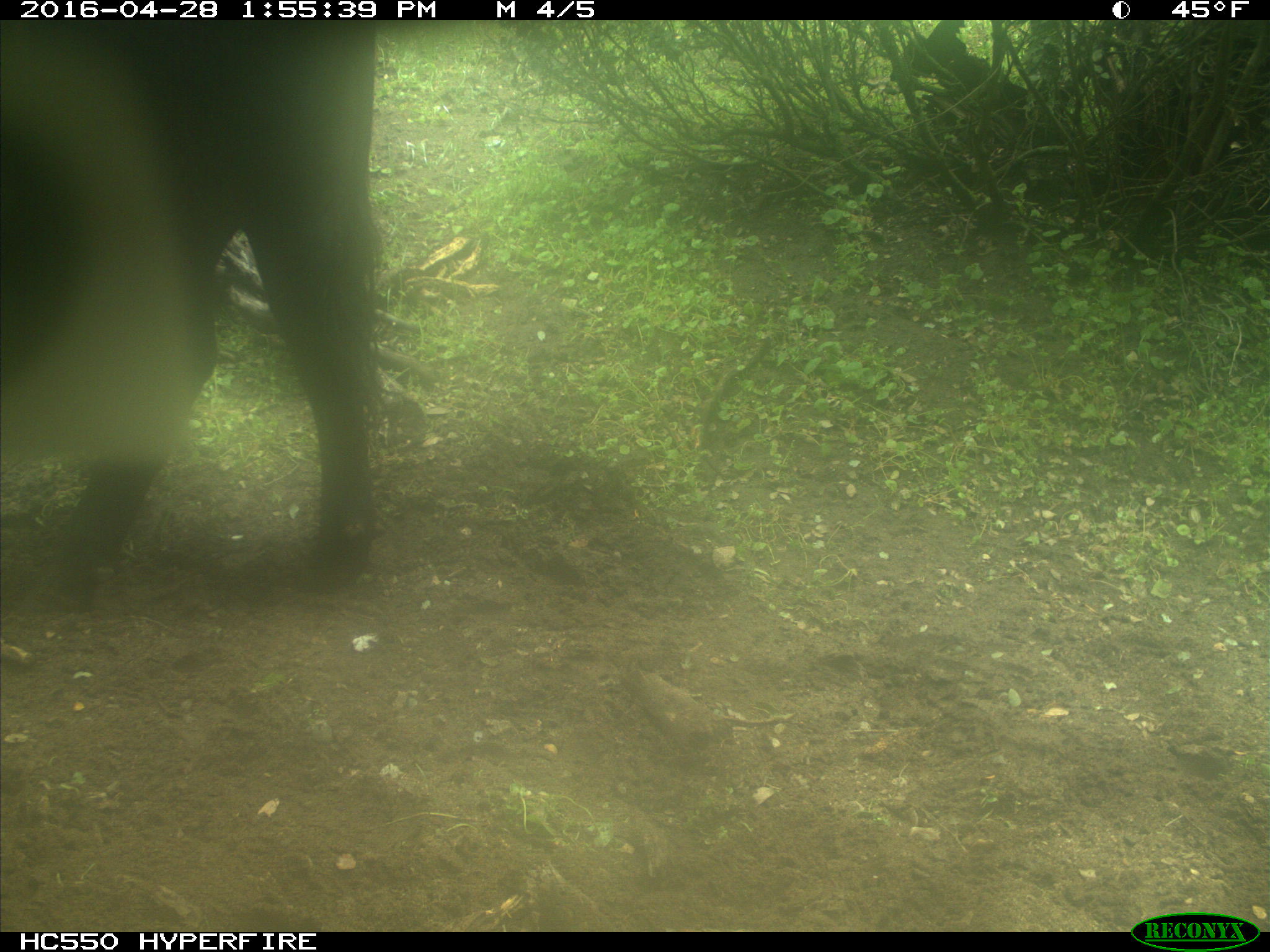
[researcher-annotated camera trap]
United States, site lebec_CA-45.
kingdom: Animalia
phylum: Chordata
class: Mammalia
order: Artiodactyla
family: Bovidae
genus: Bos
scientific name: Bos taurus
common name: domestic cow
Bos taurus (domestic cow).